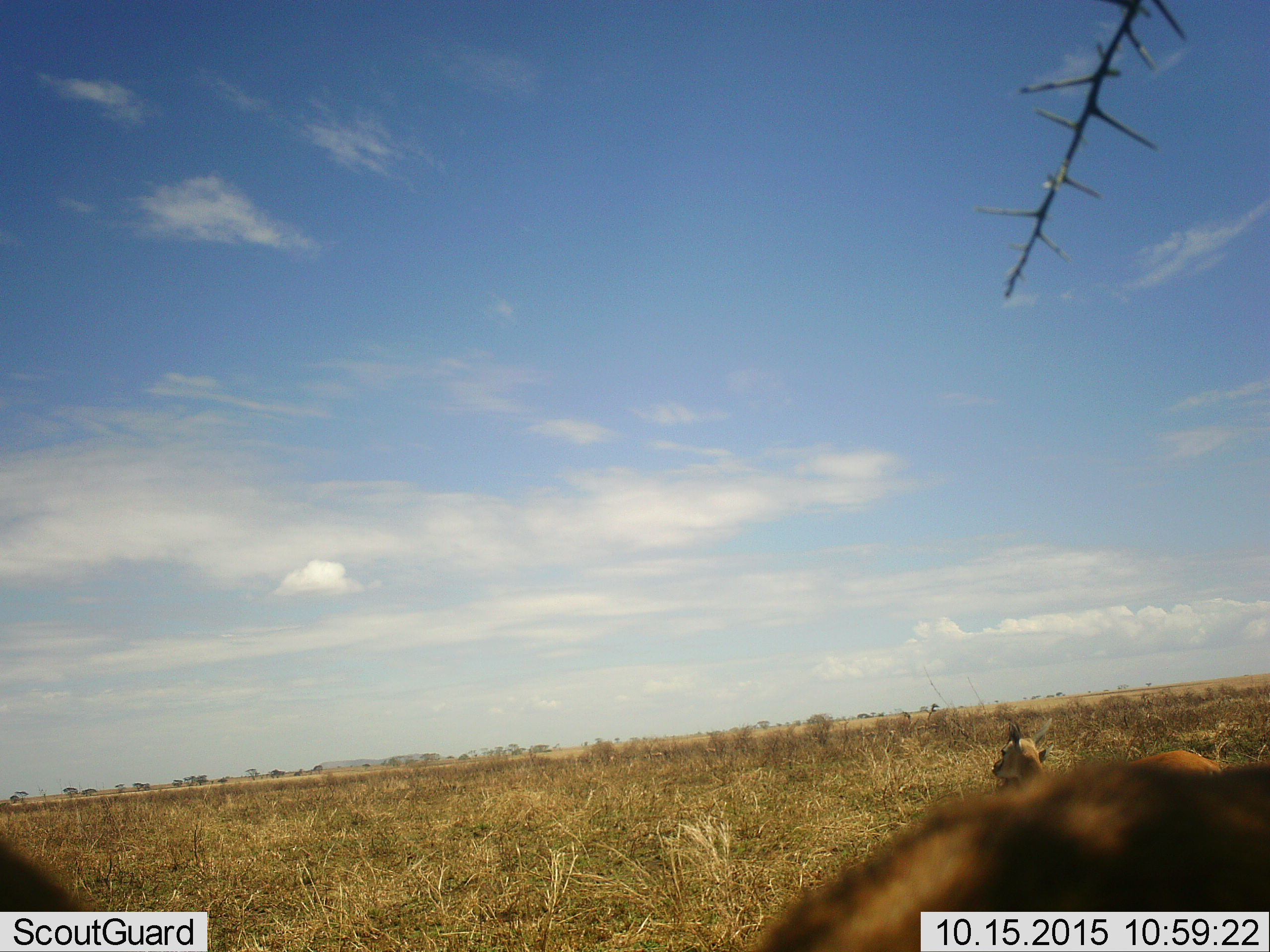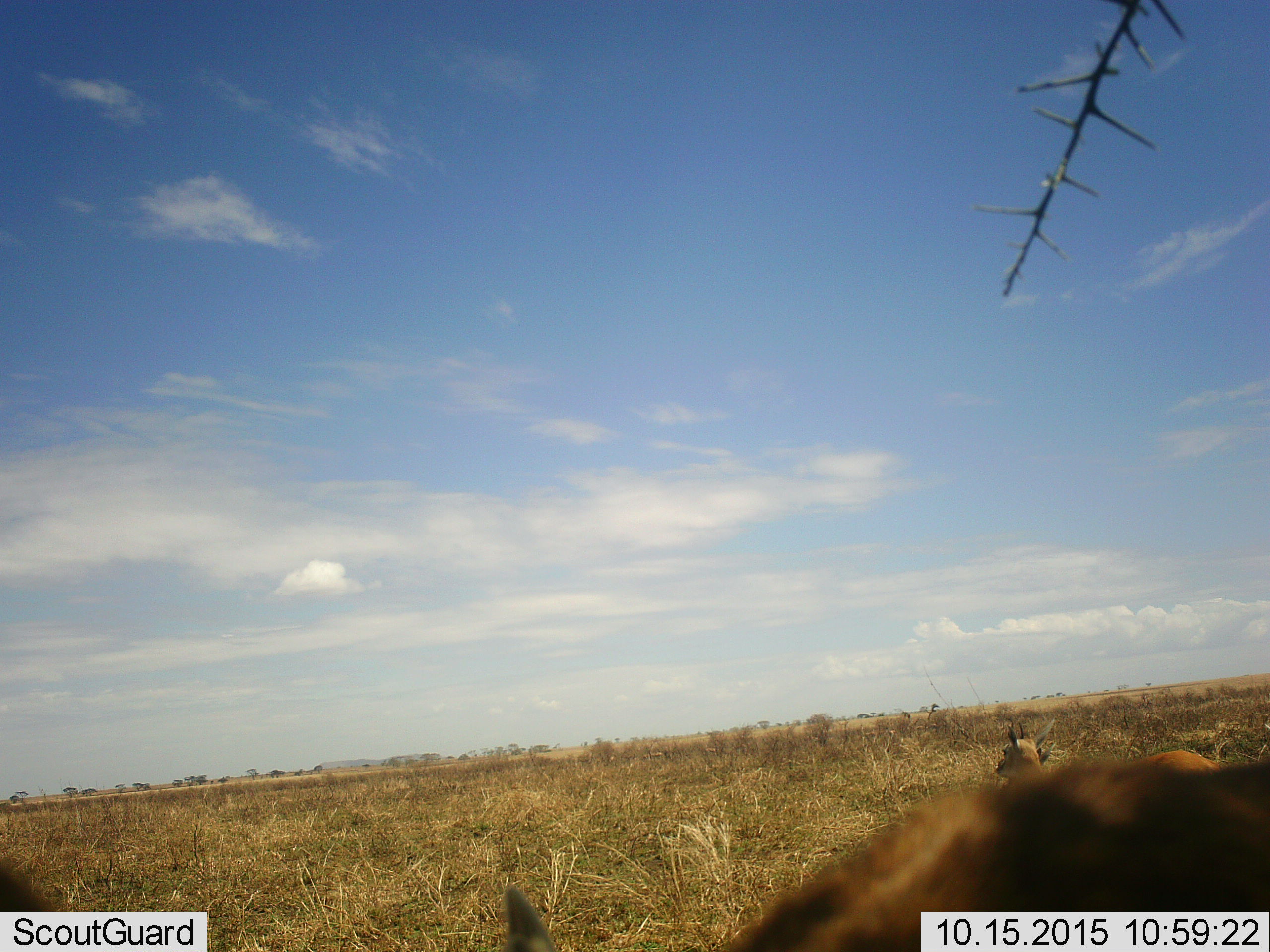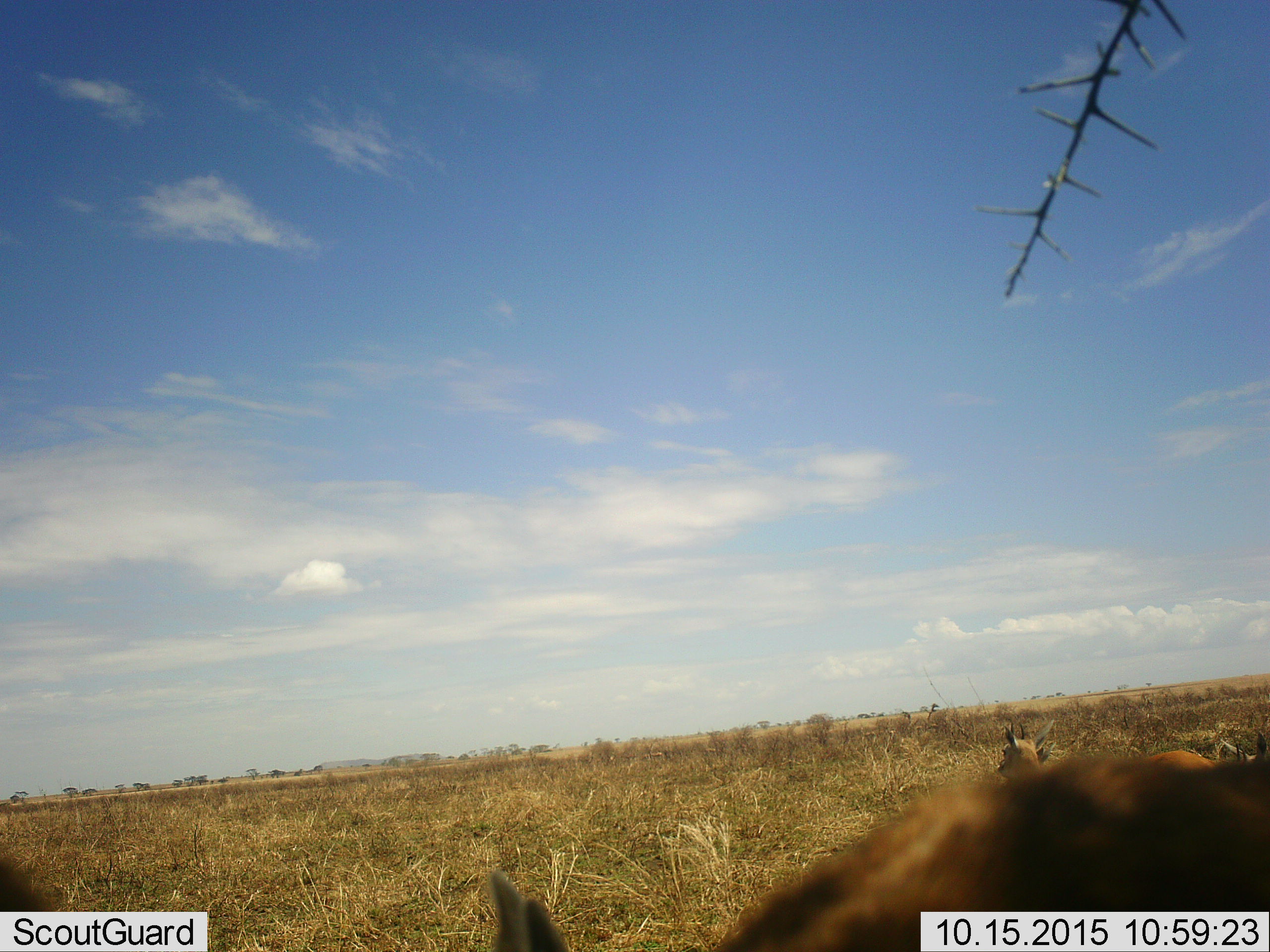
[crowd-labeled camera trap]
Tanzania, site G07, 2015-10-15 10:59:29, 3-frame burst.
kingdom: Animalia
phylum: Chordata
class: Mammalia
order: Artiodactyla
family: Bovidae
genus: Eudorcas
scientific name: Eudorcas thomsonii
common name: thomson's gazelle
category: gazellethomsons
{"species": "gazellethomsons (thomson's gazelle) (Eudorcas thomsonii)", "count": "2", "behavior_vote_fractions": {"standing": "67%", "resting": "0%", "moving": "22%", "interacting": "11%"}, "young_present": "0%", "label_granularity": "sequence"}